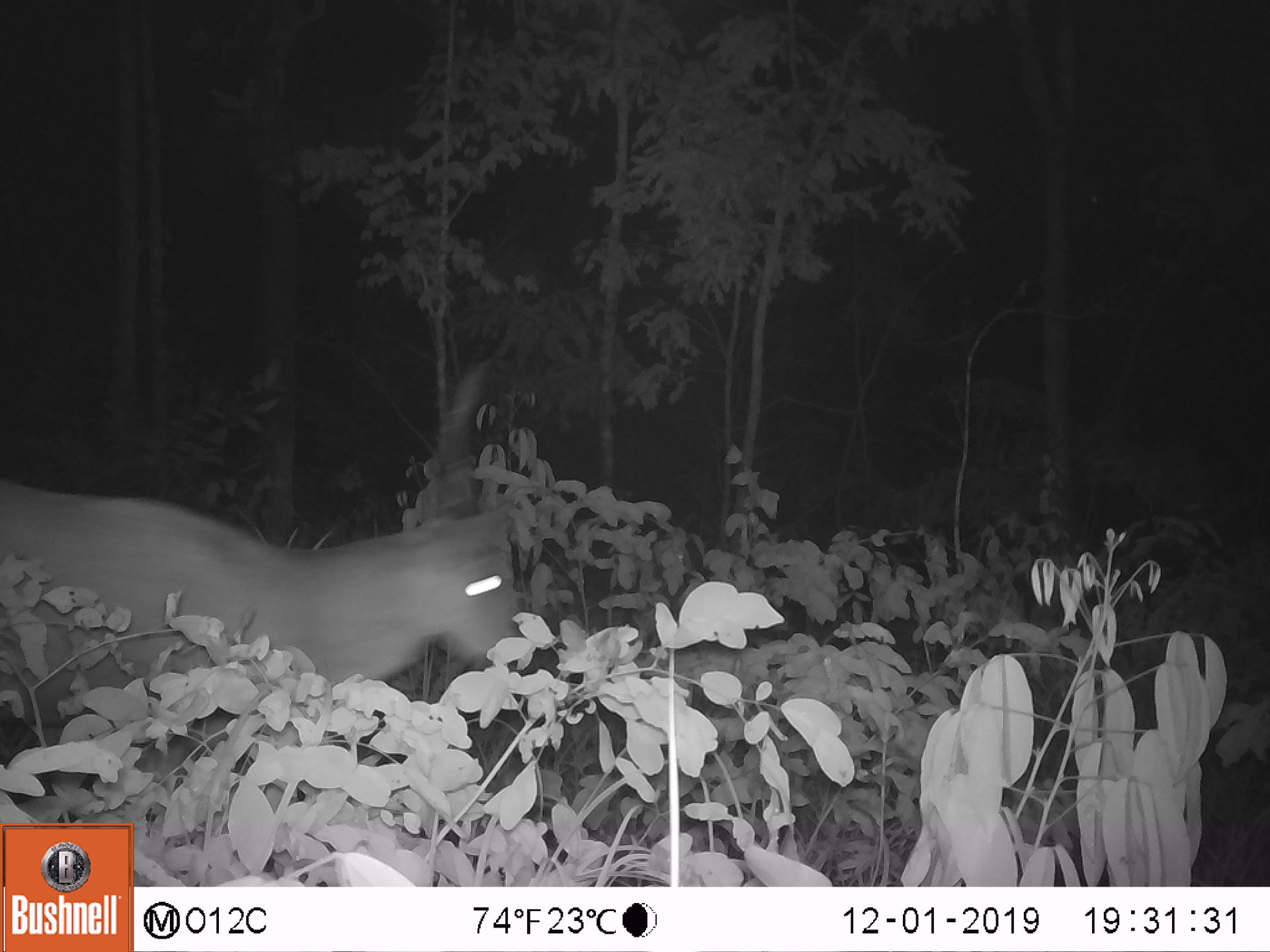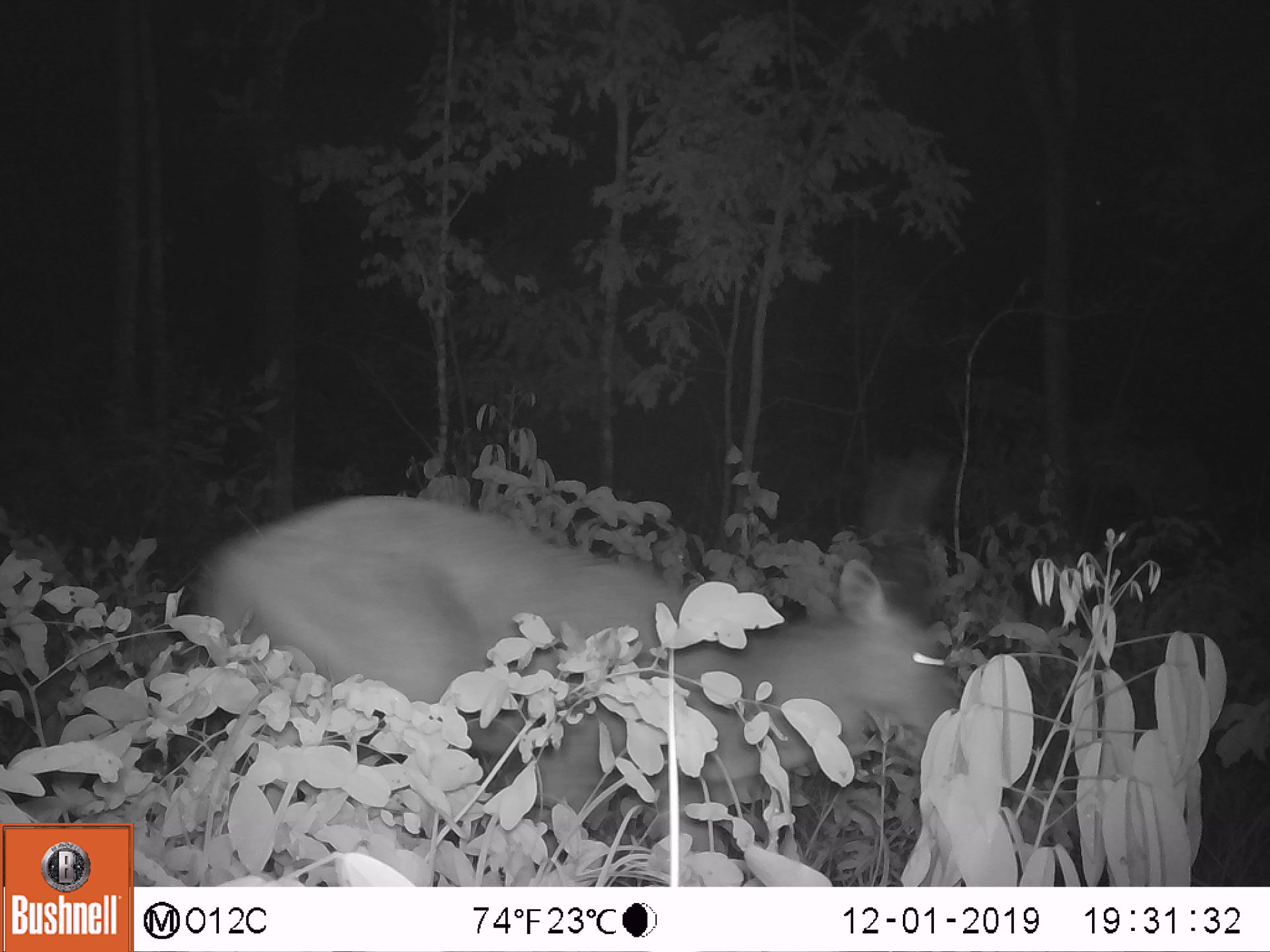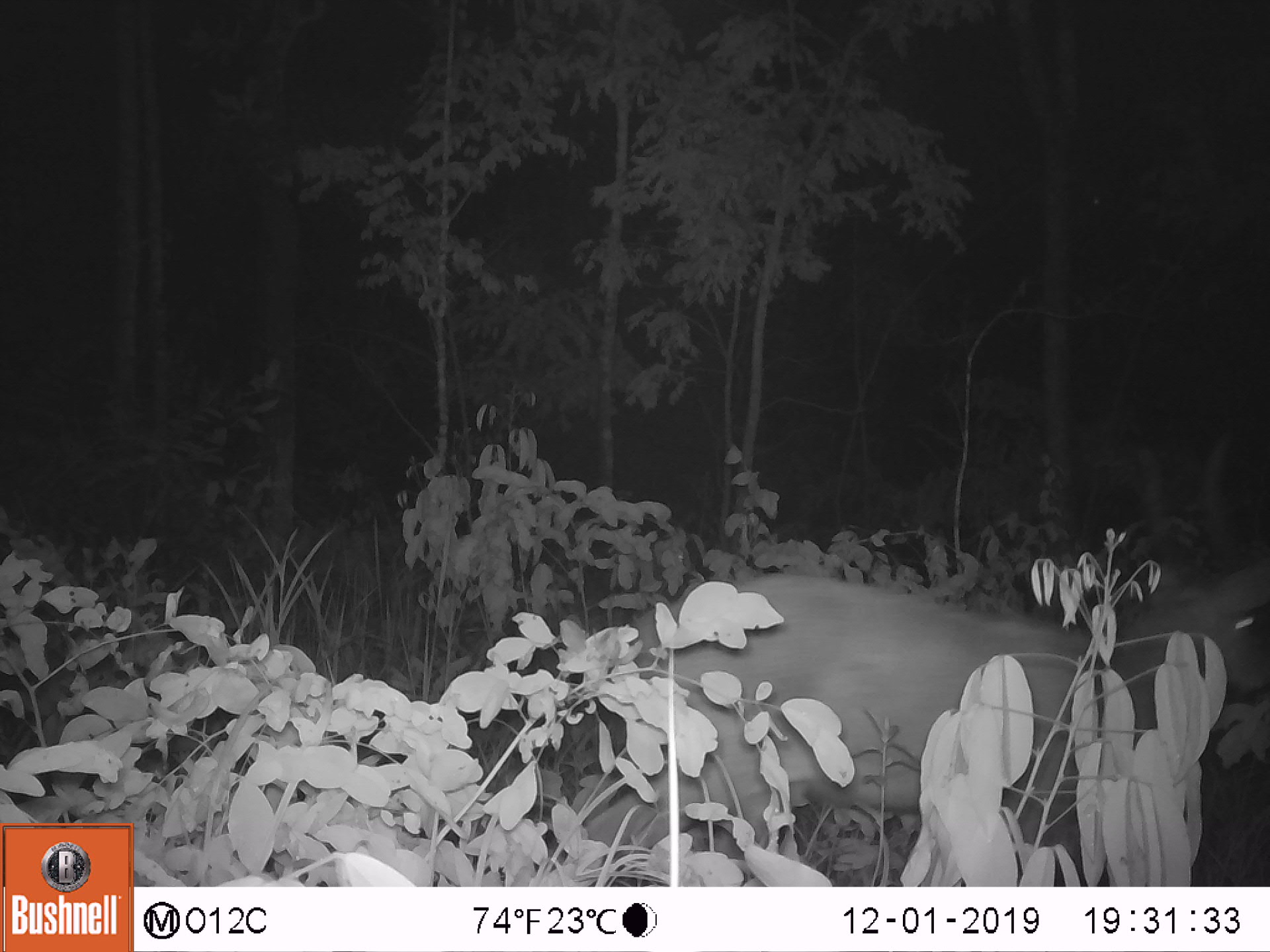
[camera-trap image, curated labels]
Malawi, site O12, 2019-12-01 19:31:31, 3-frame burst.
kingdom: Animalia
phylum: Chordata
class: Mammalia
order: Artiodactyla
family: Bovidae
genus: Tragelaphus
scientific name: Tragelaphus sylvaticus sylvaticus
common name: cape bushbuck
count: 1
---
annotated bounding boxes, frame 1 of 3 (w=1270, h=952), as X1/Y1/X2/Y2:
cape bushbuck: 3/347/536/735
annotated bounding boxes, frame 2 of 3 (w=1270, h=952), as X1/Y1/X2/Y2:
cape bushbuck: 190/438/987/842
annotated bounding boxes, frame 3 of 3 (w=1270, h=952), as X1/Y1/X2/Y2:
cape bushbuck: 585/420/1264/851